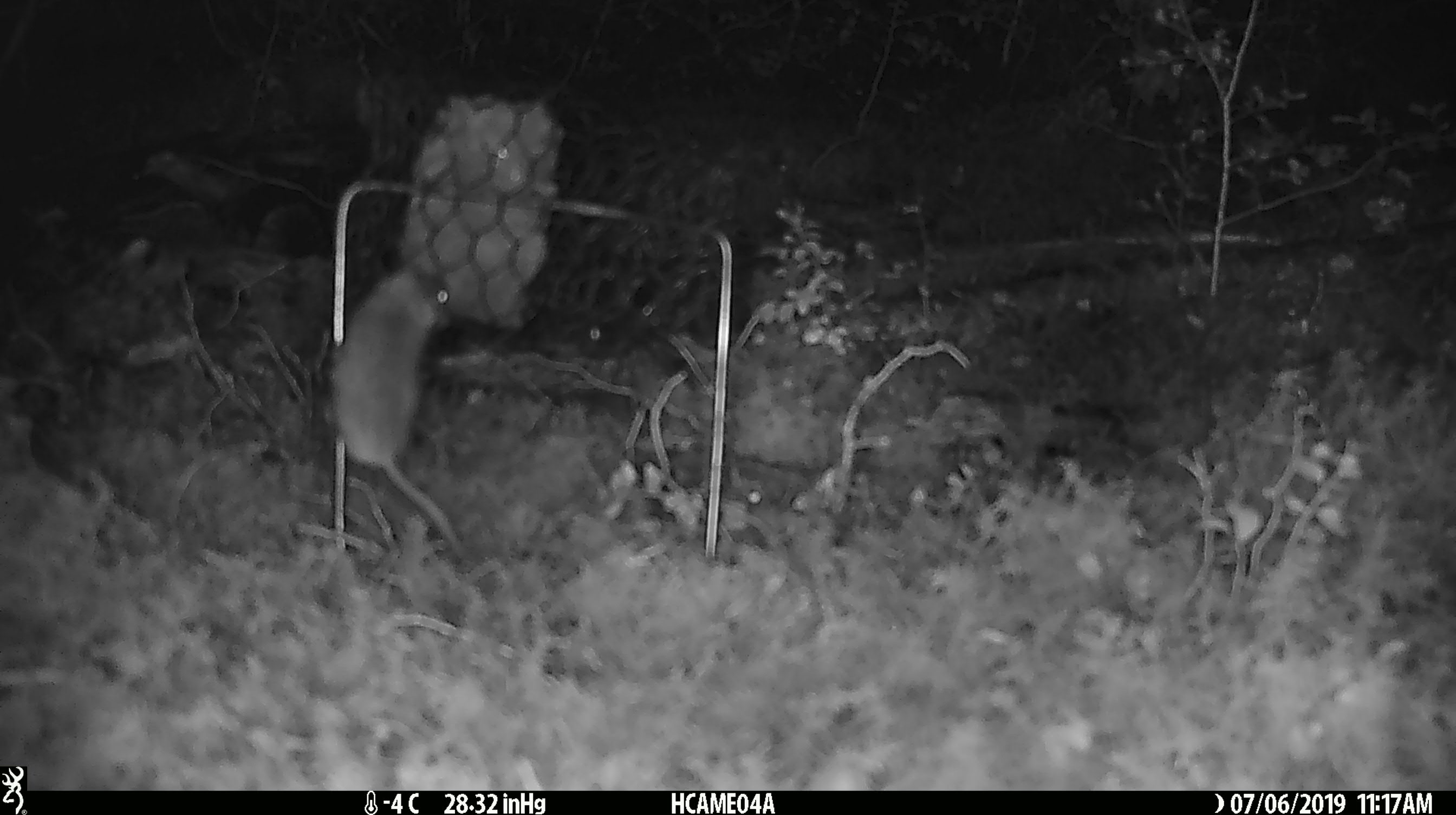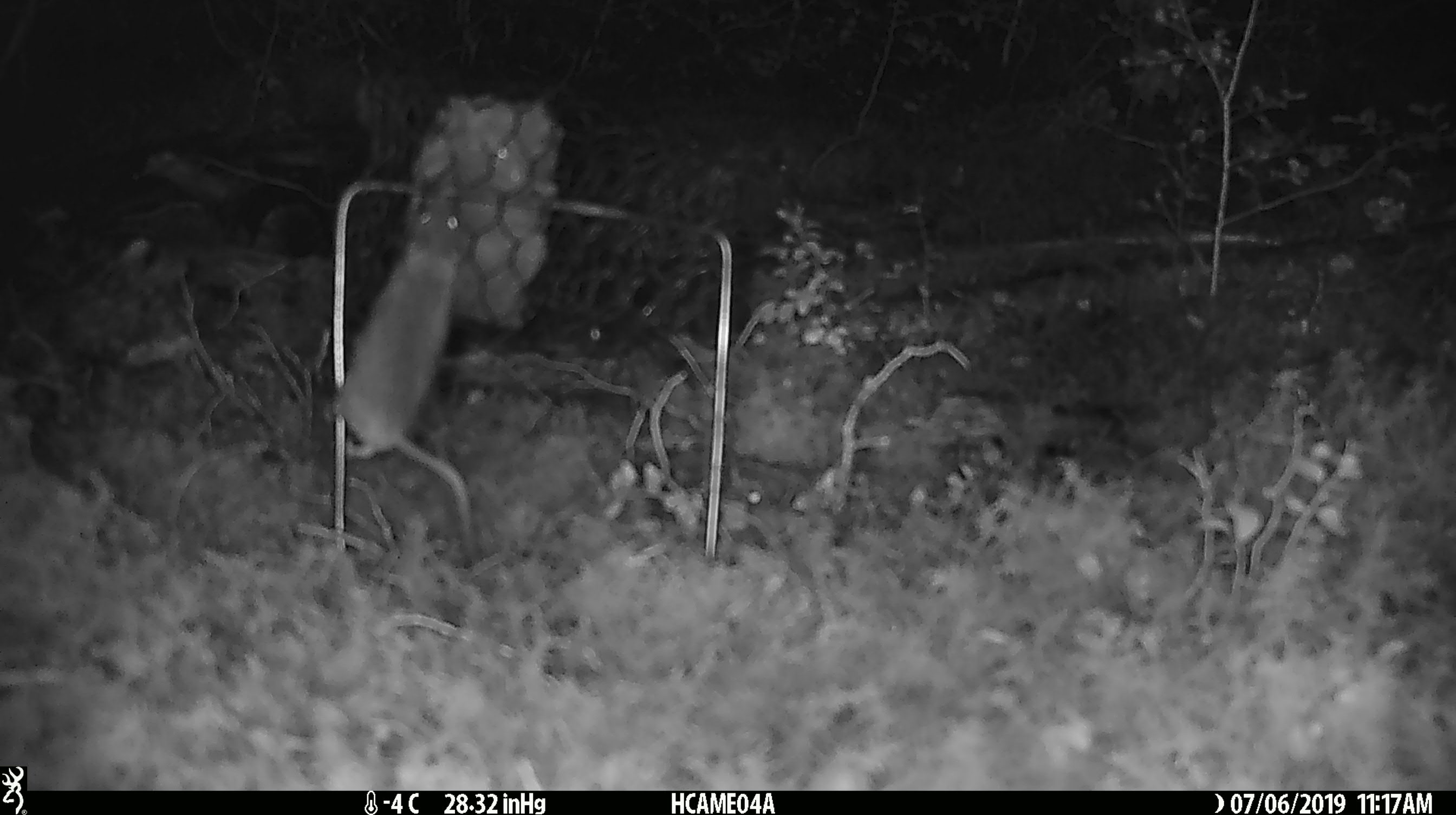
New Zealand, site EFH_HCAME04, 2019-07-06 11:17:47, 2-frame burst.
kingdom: Animalia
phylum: Chordata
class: Mammalia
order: Rodentia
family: Muridae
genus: Mus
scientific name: Mus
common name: mouse